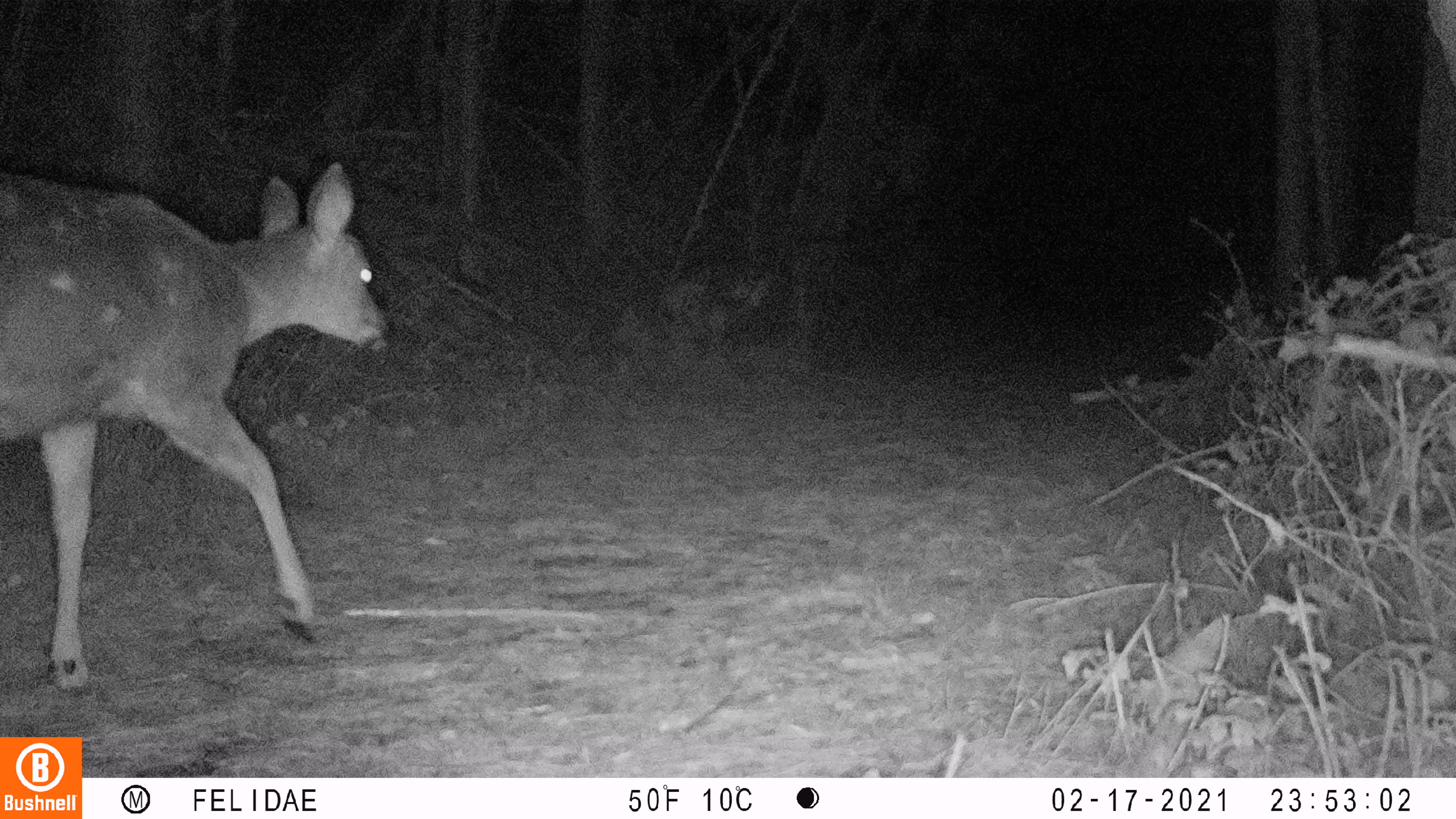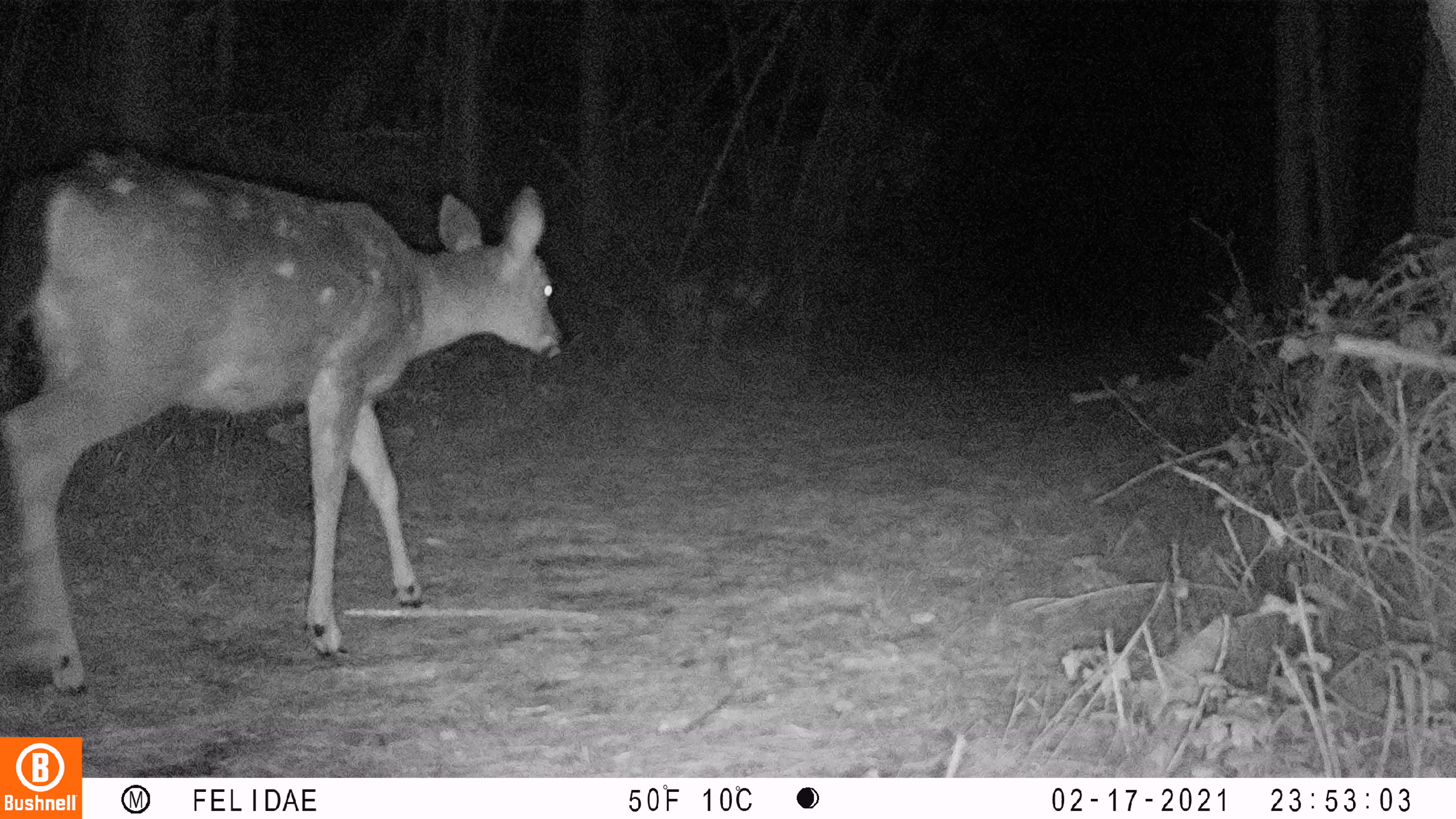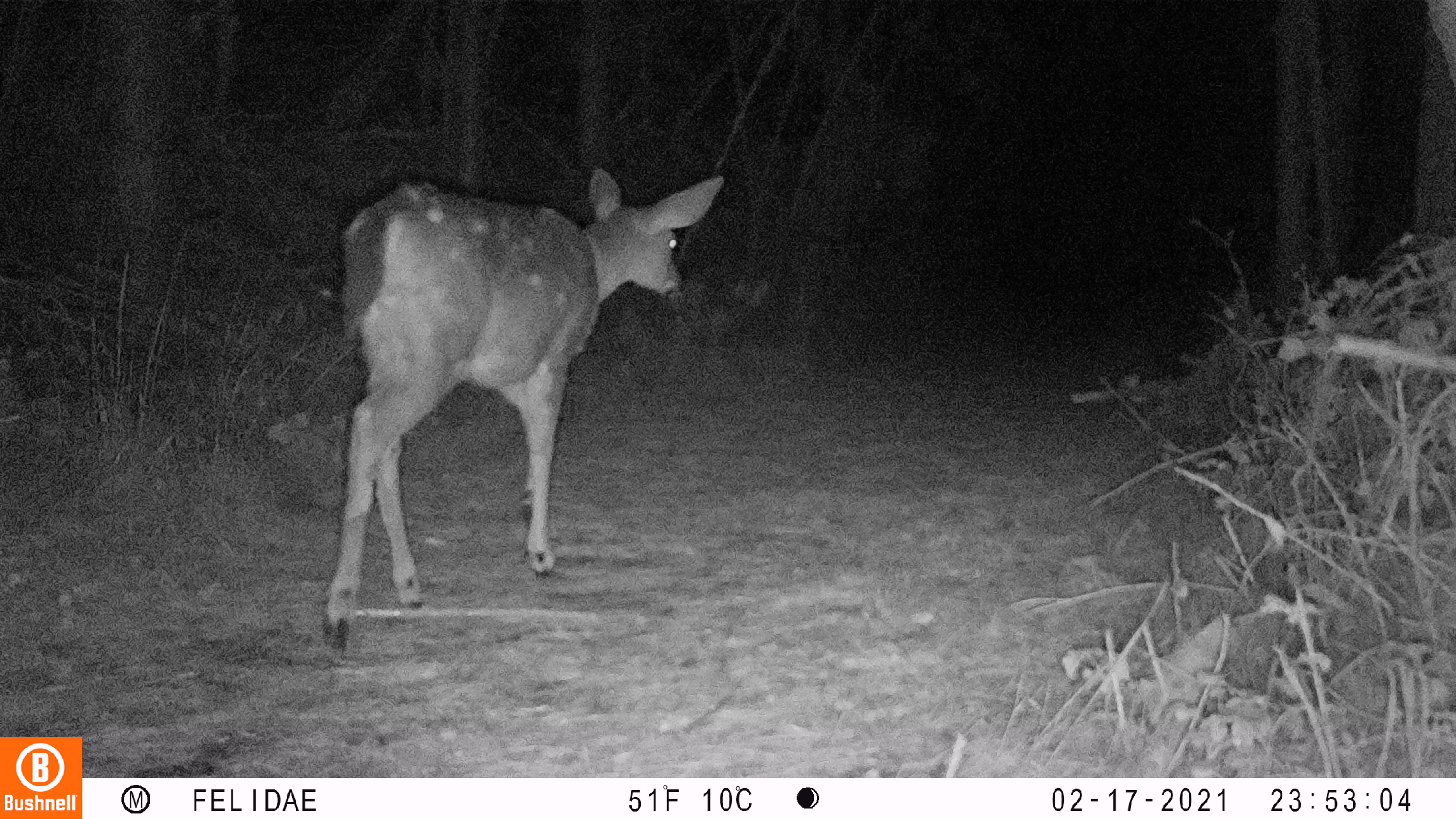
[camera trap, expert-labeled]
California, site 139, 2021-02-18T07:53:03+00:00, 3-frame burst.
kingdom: Animalia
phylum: Chordata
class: Mammalia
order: Artiodactyla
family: Cervidae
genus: Odocoileus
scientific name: Odocoileus hemionus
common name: mule deer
Mule deer (Odocoileus hemionus).